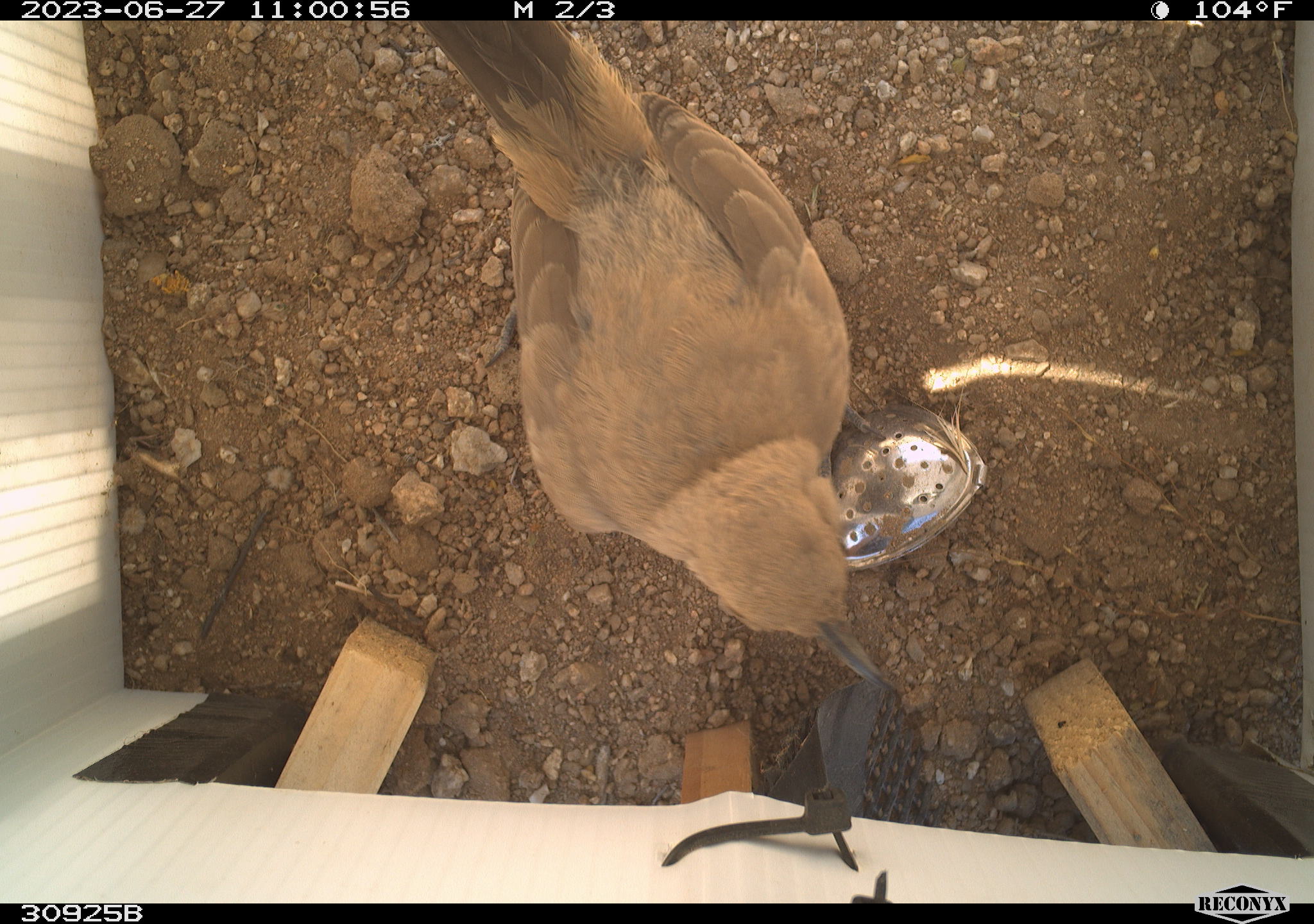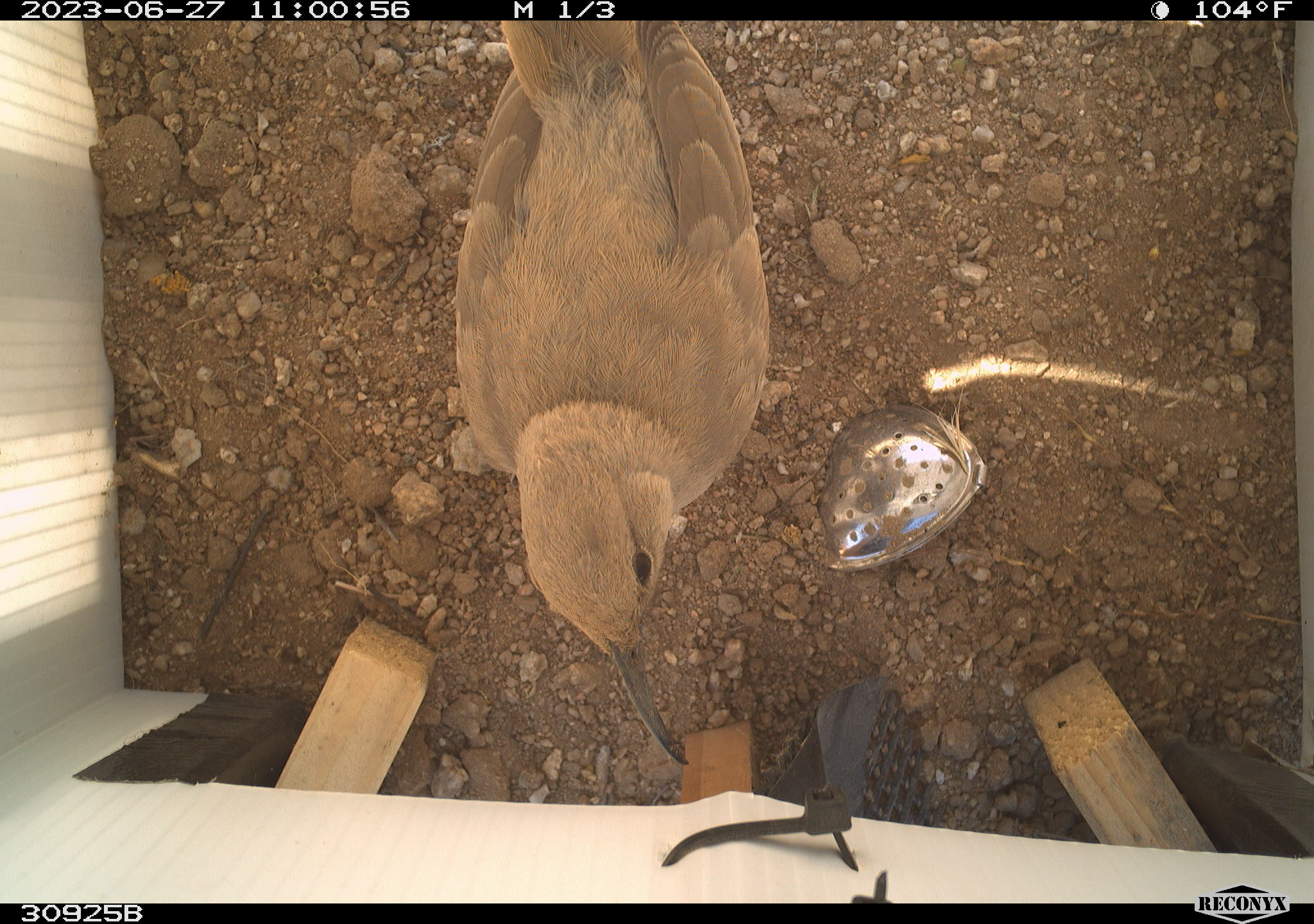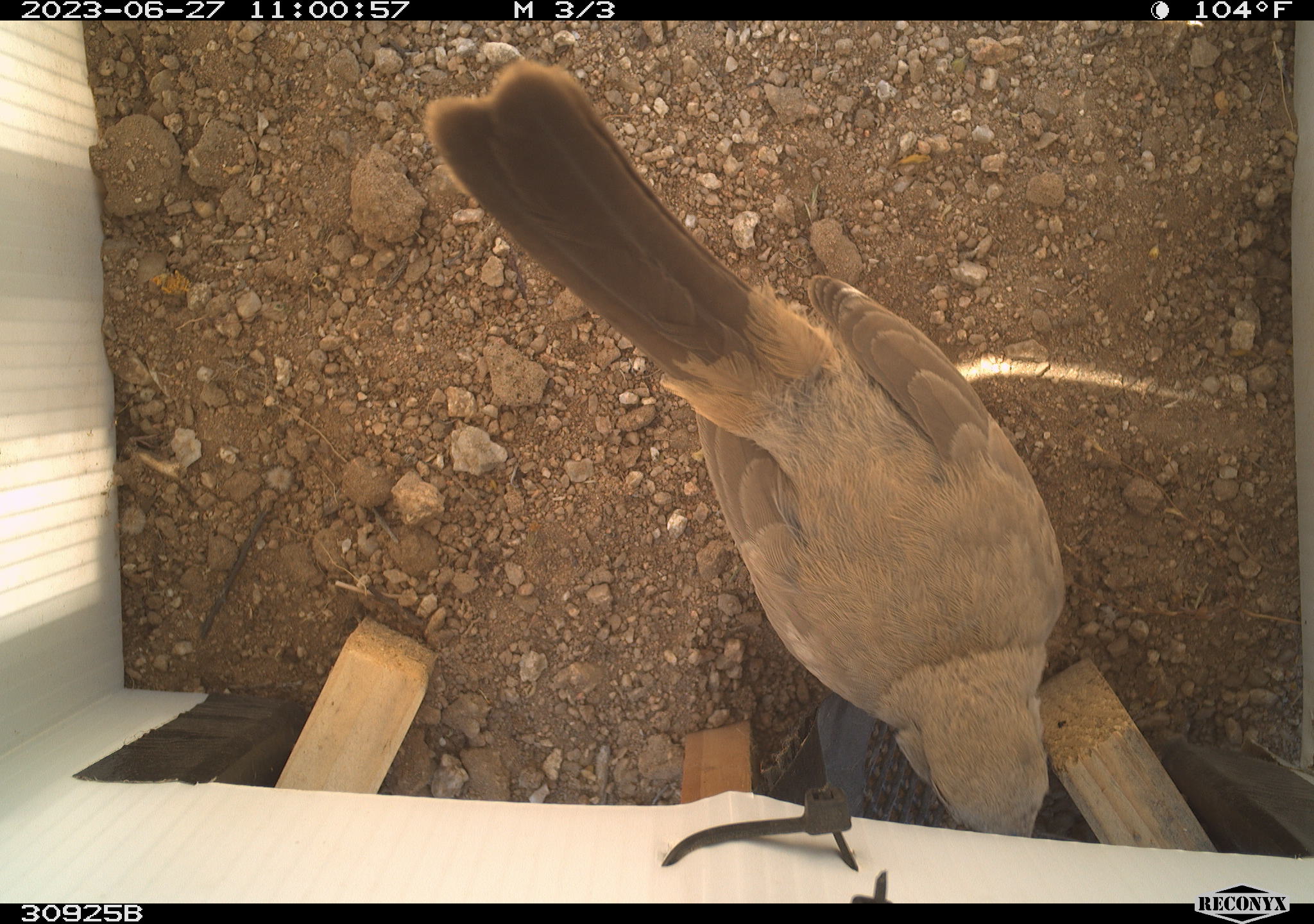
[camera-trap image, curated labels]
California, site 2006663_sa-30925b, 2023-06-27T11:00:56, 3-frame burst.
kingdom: Animalia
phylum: Chordata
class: Aves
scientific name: Aves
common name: bird